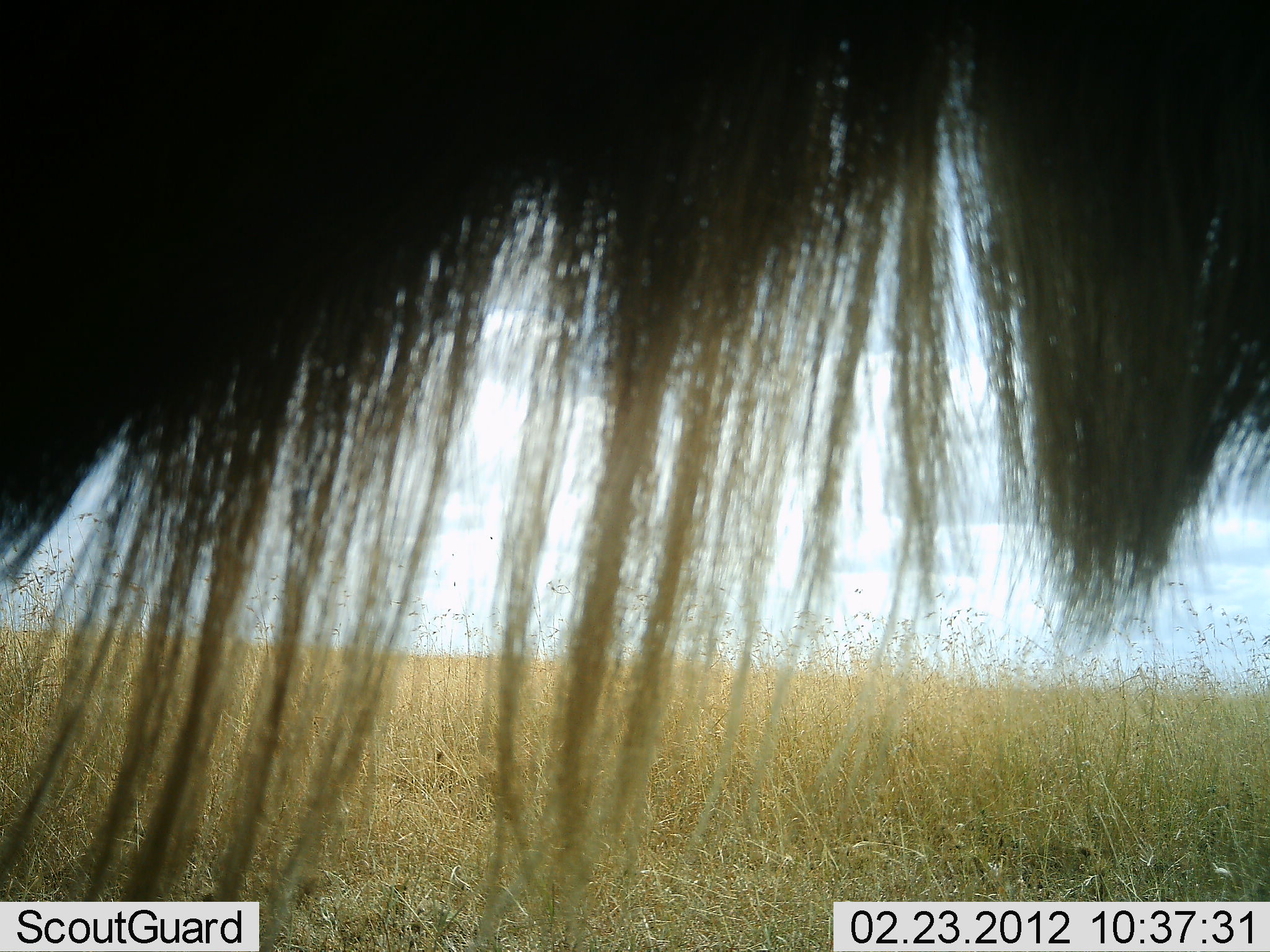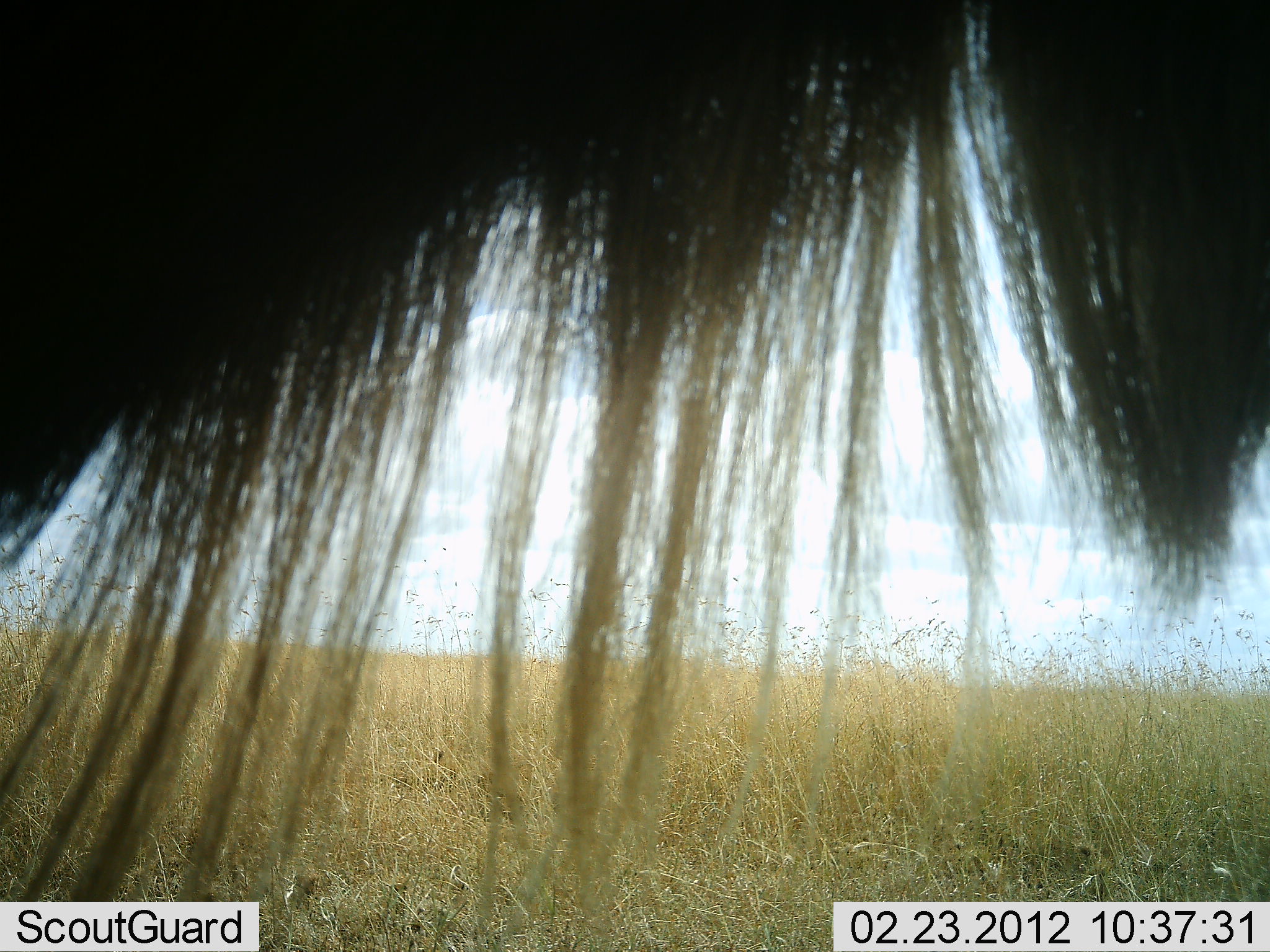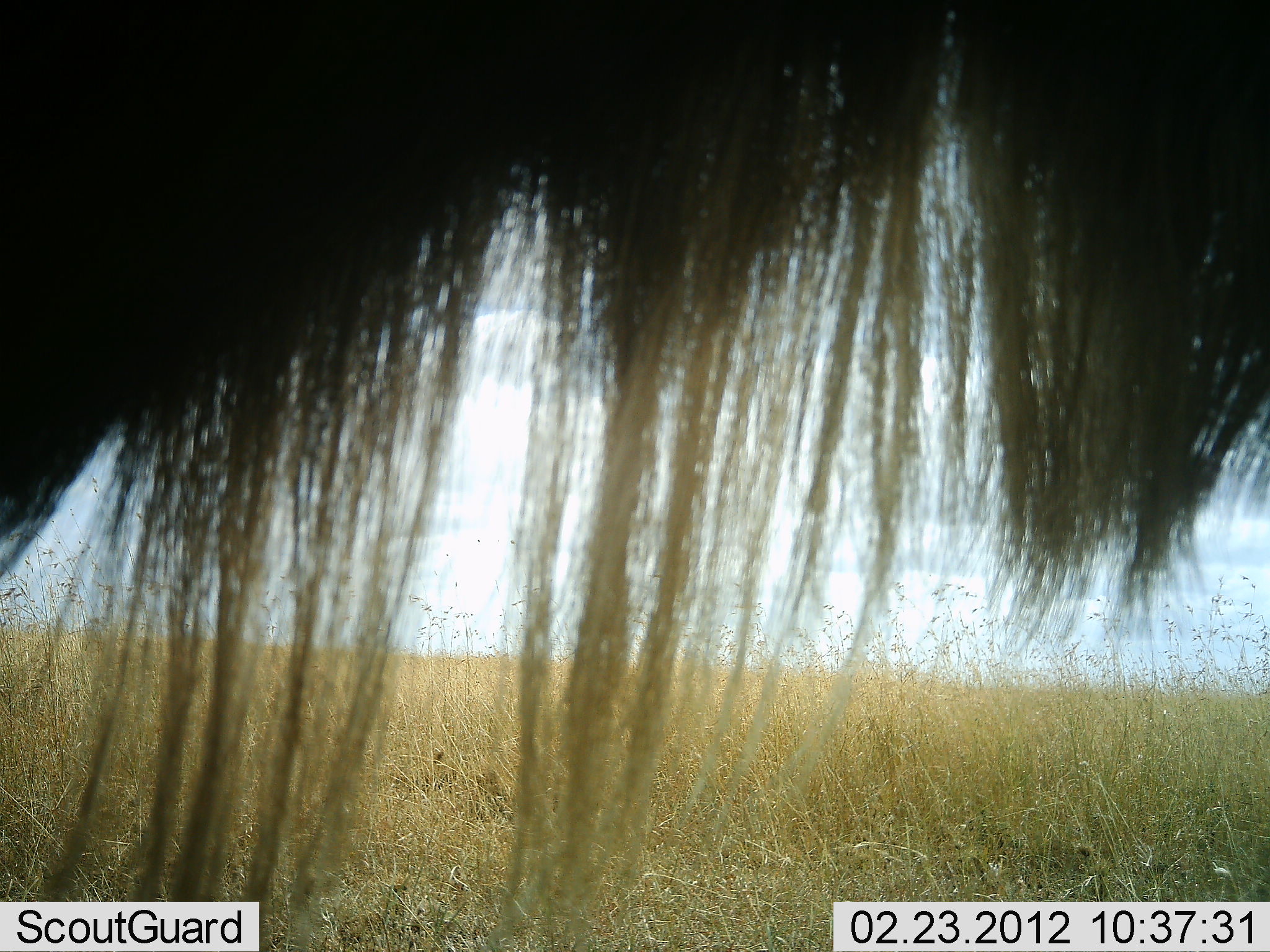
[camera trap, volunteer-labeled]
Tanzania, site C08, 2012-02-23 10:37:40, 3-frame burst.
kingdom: Animalia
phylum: Chordata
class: Mammalia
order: Artiodactyla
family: Bovidae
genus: Connochaetes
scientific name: Connochaetes taurinus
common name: blue wildebeest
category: wildebeest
Wildebeest (blue wildebeest) (Connochaetes taurinus), count 1. Behavior (volunteer vote fractions): standing 100%, resting 0%, moving 0%, interacting 0%. Young present (vote fraction): 0%. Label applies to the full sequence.